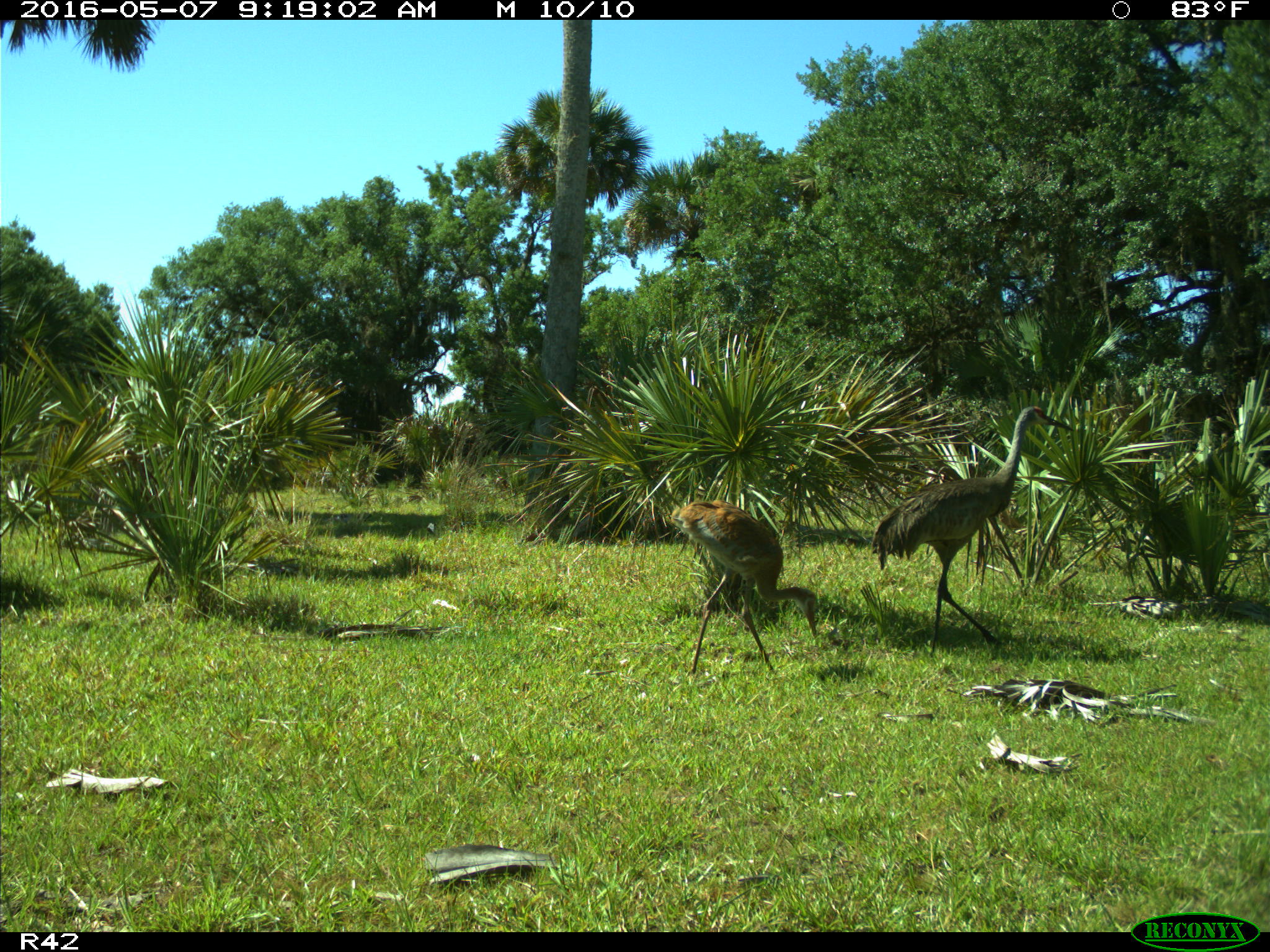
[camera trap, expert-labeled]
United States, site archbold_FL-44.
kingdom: Animalia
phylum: Chordata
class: Aves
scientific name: Aves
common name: birds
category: unidentified bird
Unidentified bird (birds) (Aves).